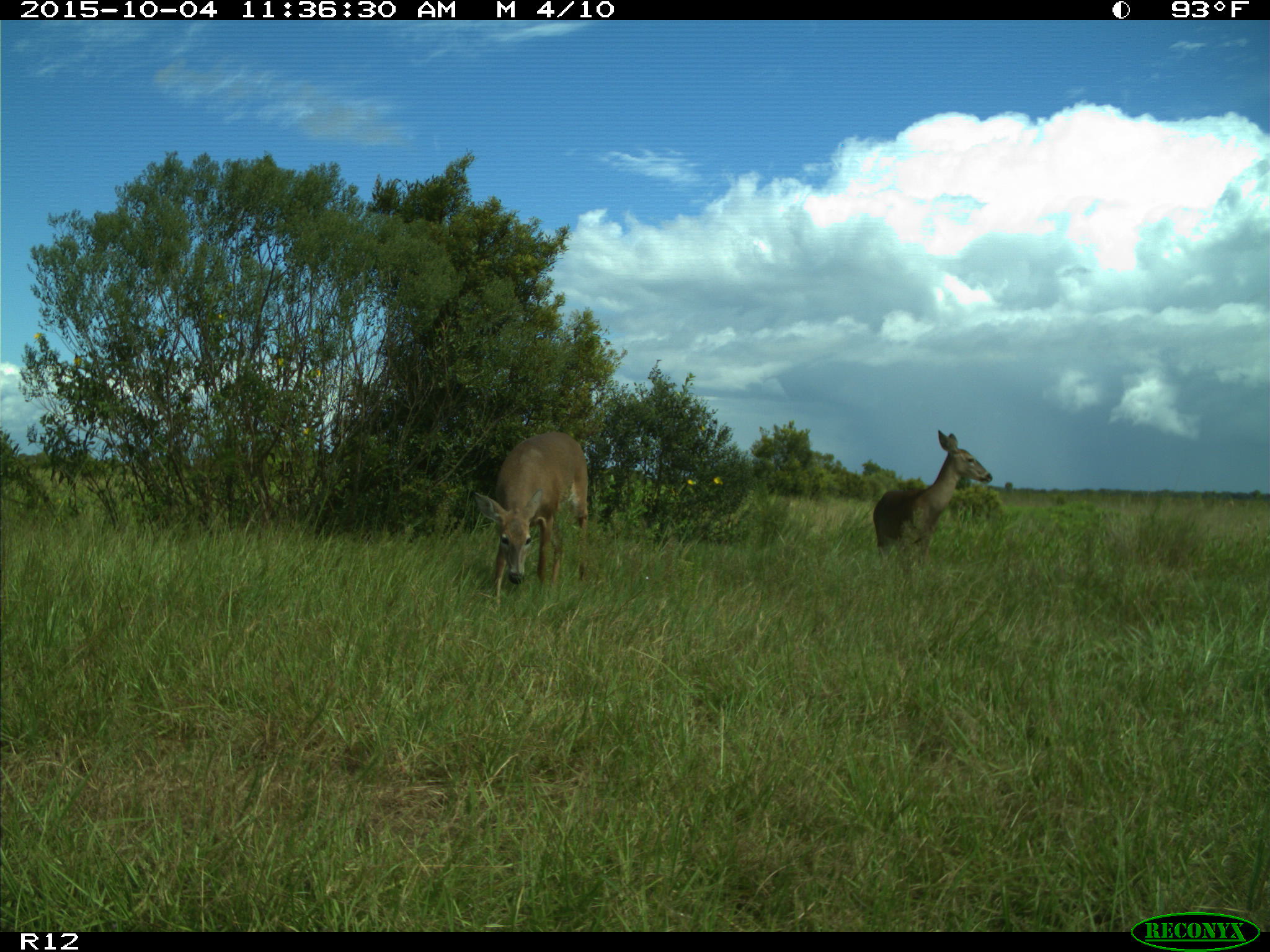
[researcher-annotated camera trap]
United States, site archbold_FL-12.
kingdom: Animalia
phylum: Chordata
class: Mammalia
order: Artiodactyla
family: Cervidae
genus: Odocoileus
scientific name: Odocoileus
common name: deer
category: unidentified deer